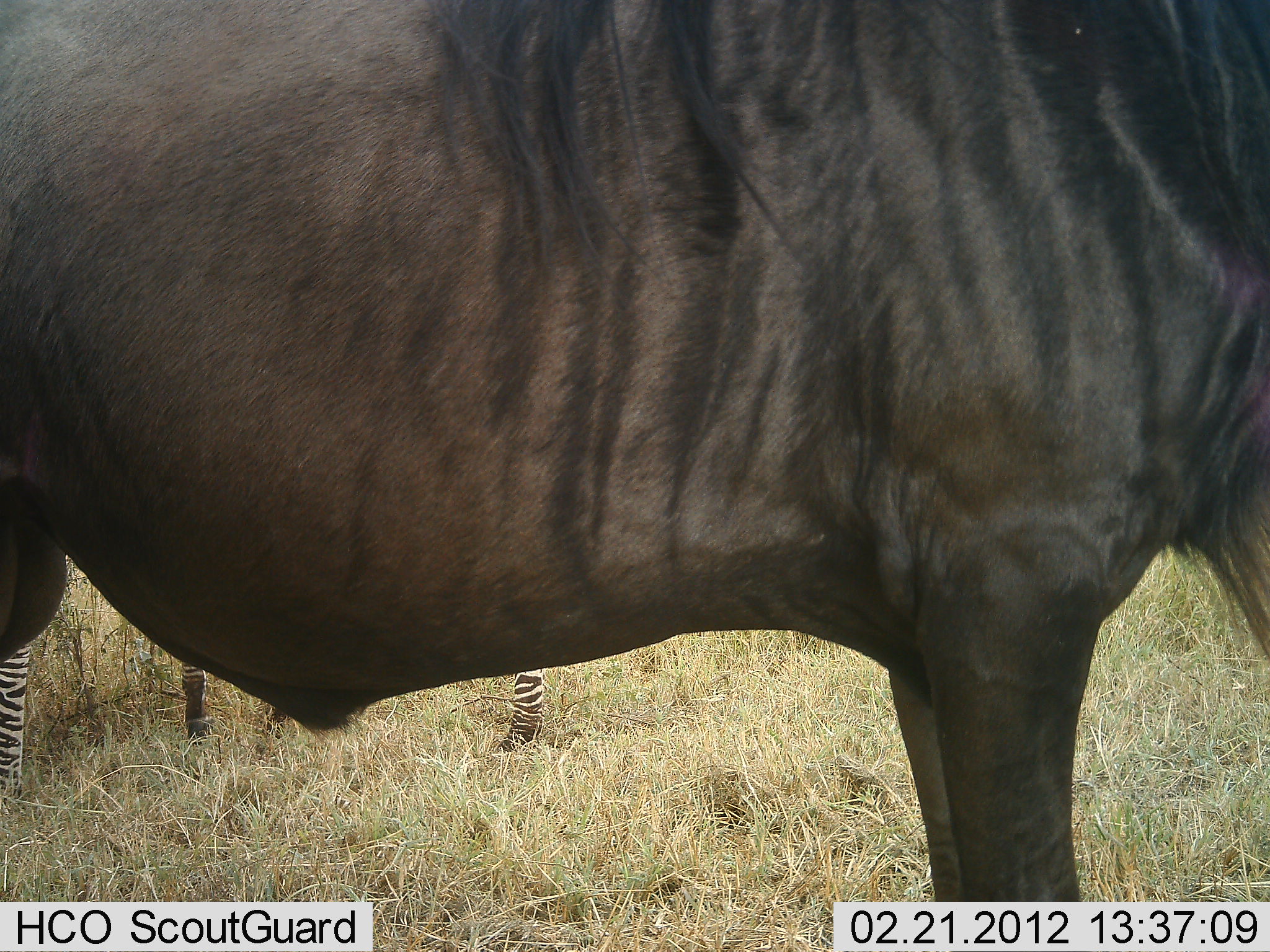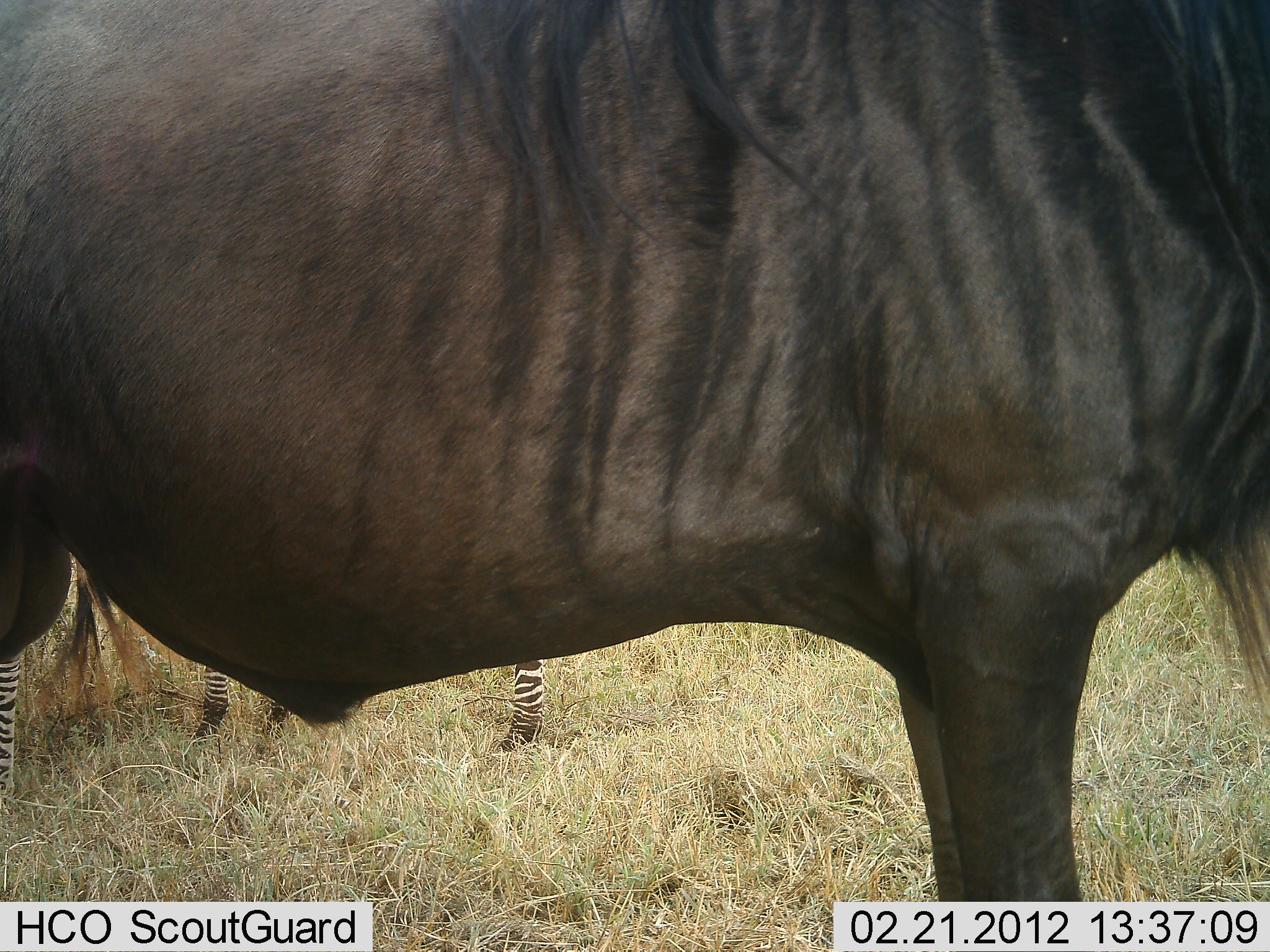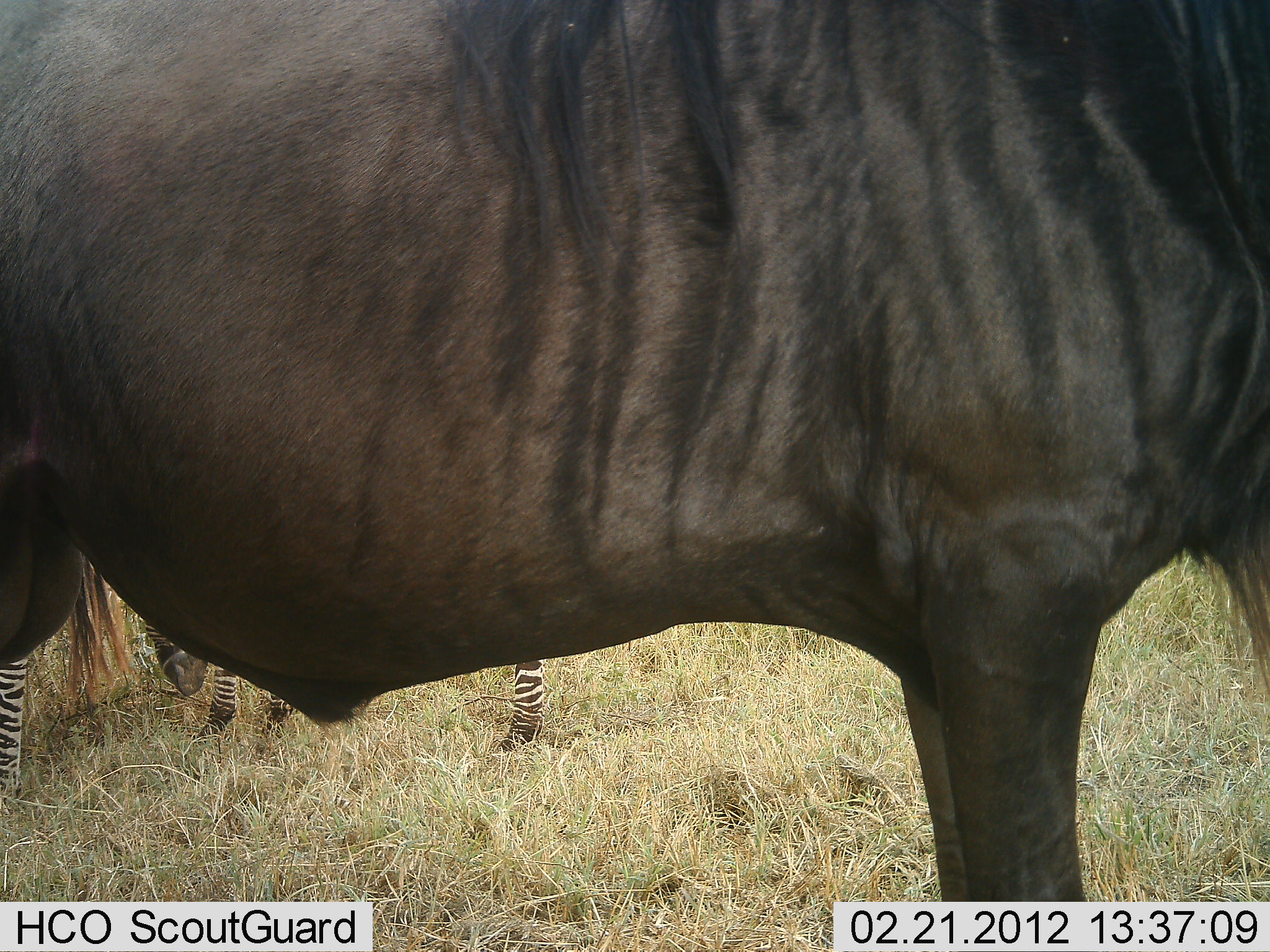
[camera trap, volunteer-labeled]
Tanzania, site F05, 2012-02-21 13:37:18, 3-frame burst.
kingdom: Animalia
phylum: Chordata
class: Mammalia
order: Artiodactyla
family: Bovidae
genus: Connochaetes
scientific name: Connochaetes taurinus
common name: blue wildebeest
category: wildebeest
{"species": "wildebeest (blue wildebeest) (Connochaetes taurinus)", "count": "1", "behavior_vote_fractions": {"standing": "100%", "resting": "5%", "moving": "5%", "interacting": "0%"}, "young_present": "0%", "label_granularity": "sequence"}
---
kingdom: Animalia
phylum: Chordata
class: Mammalia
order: Perissodactyla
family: Equidae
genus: Equus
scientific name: Equus quagga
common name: plains zebra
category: zebra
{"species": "zebra (plains zebra) (Equus quagga)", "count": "2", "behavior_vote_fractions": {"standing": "100%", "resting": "6%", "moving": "6%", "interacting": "0%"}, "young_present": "0%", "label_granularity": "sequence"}